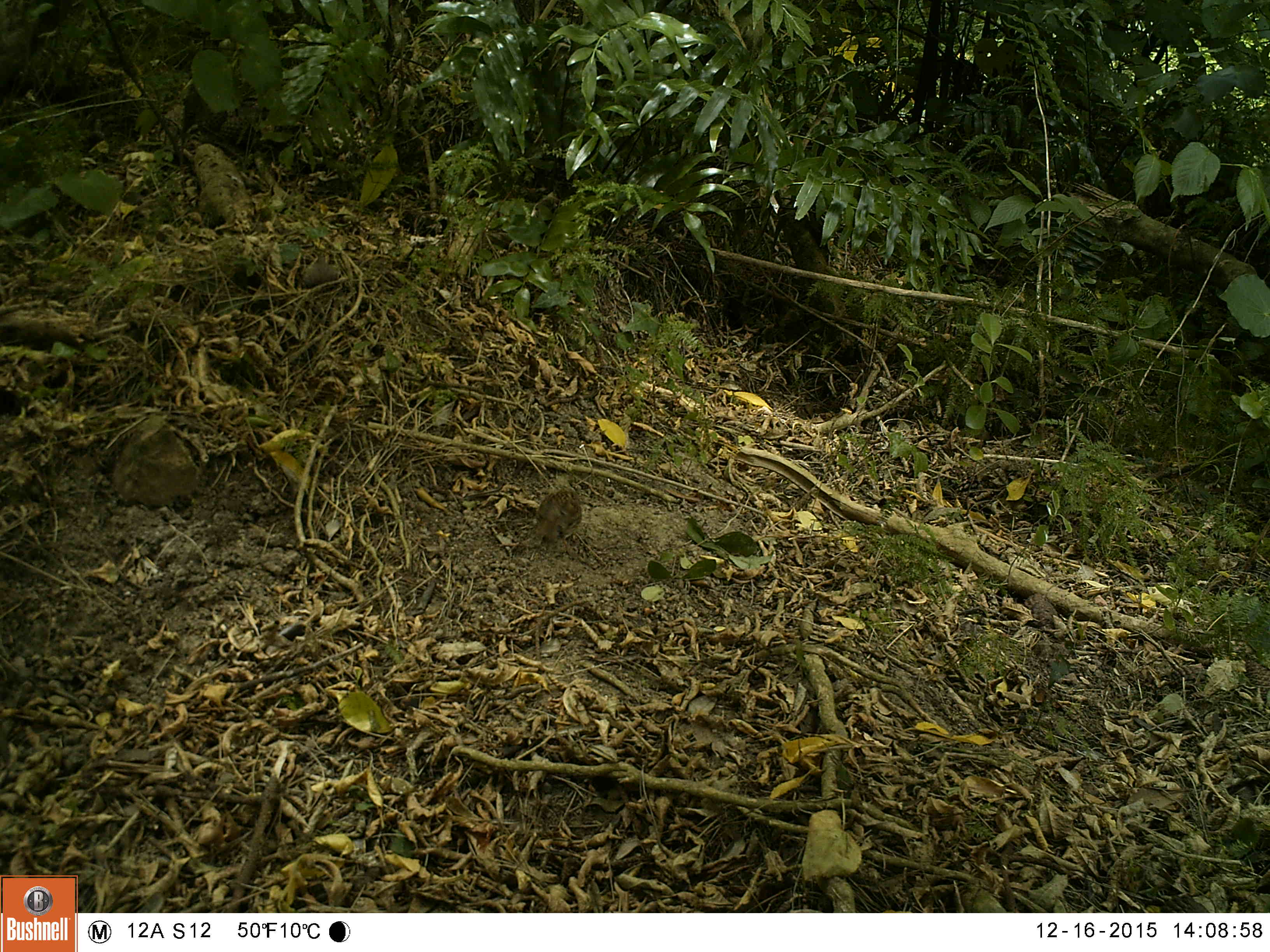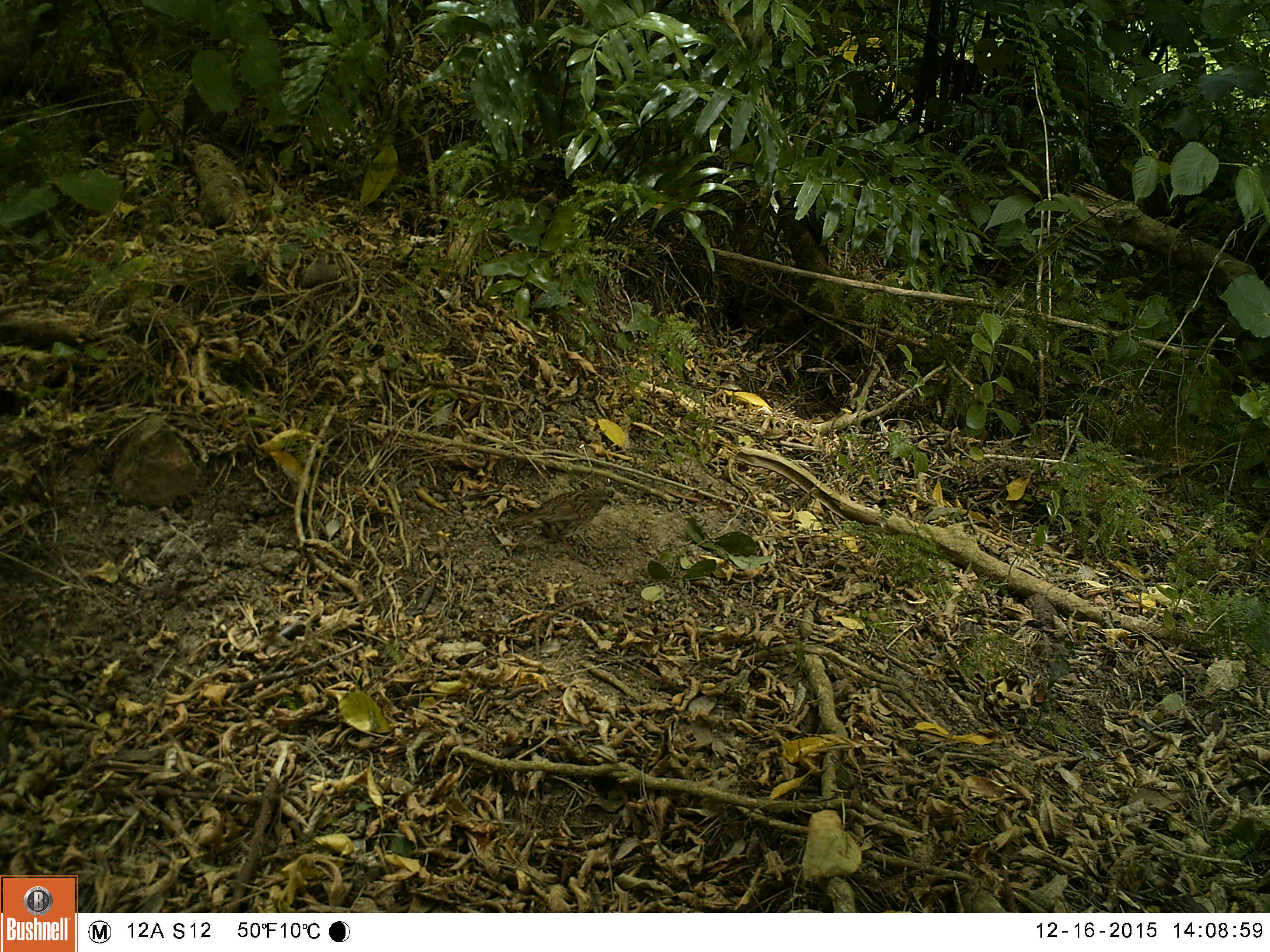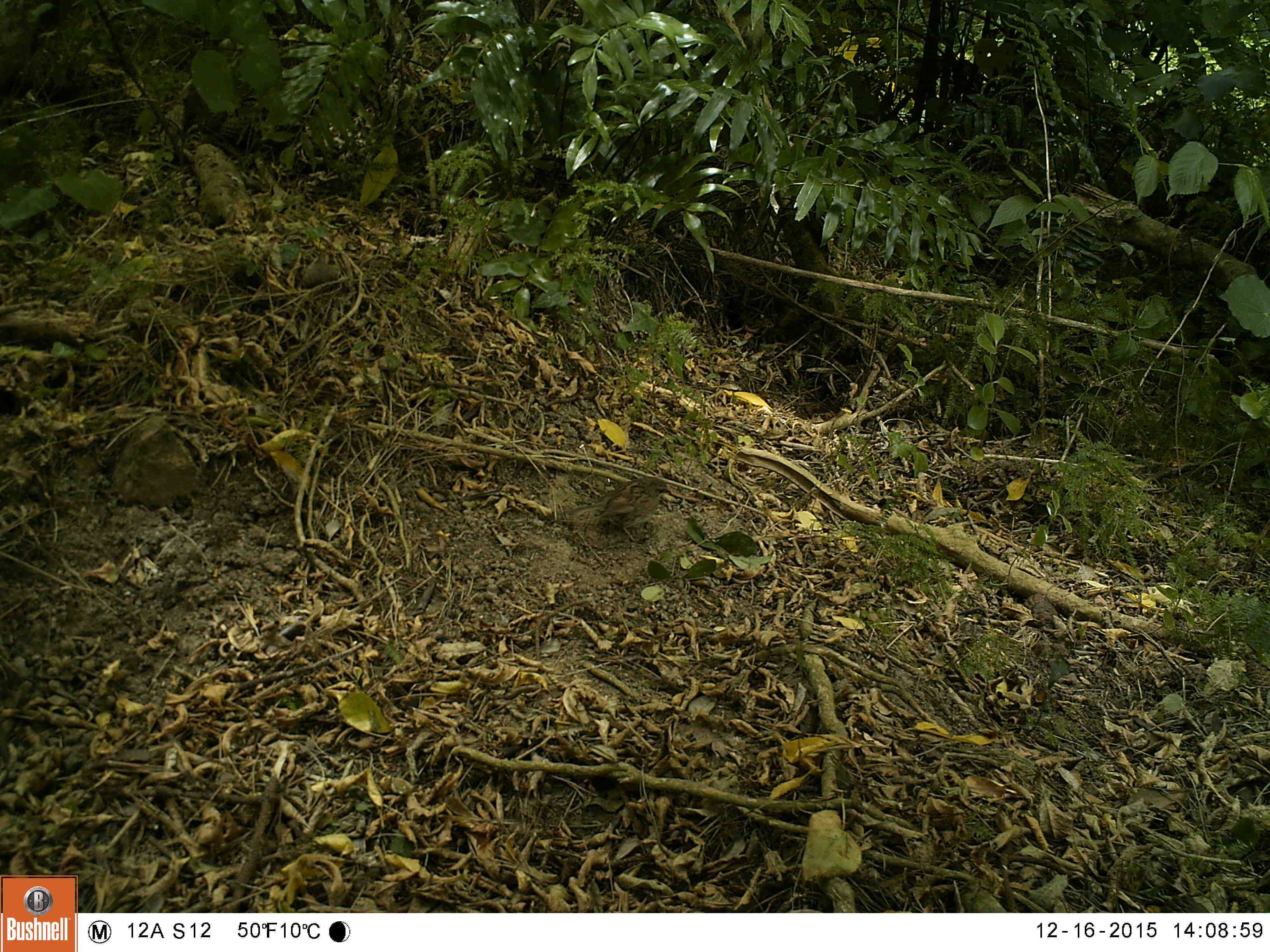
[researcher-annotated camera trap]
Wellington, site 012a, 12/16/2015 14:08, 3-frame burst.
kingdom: Animalia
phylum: Chordata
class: Aves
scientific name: Aves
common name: bird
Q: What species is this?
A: Bird (Aves).